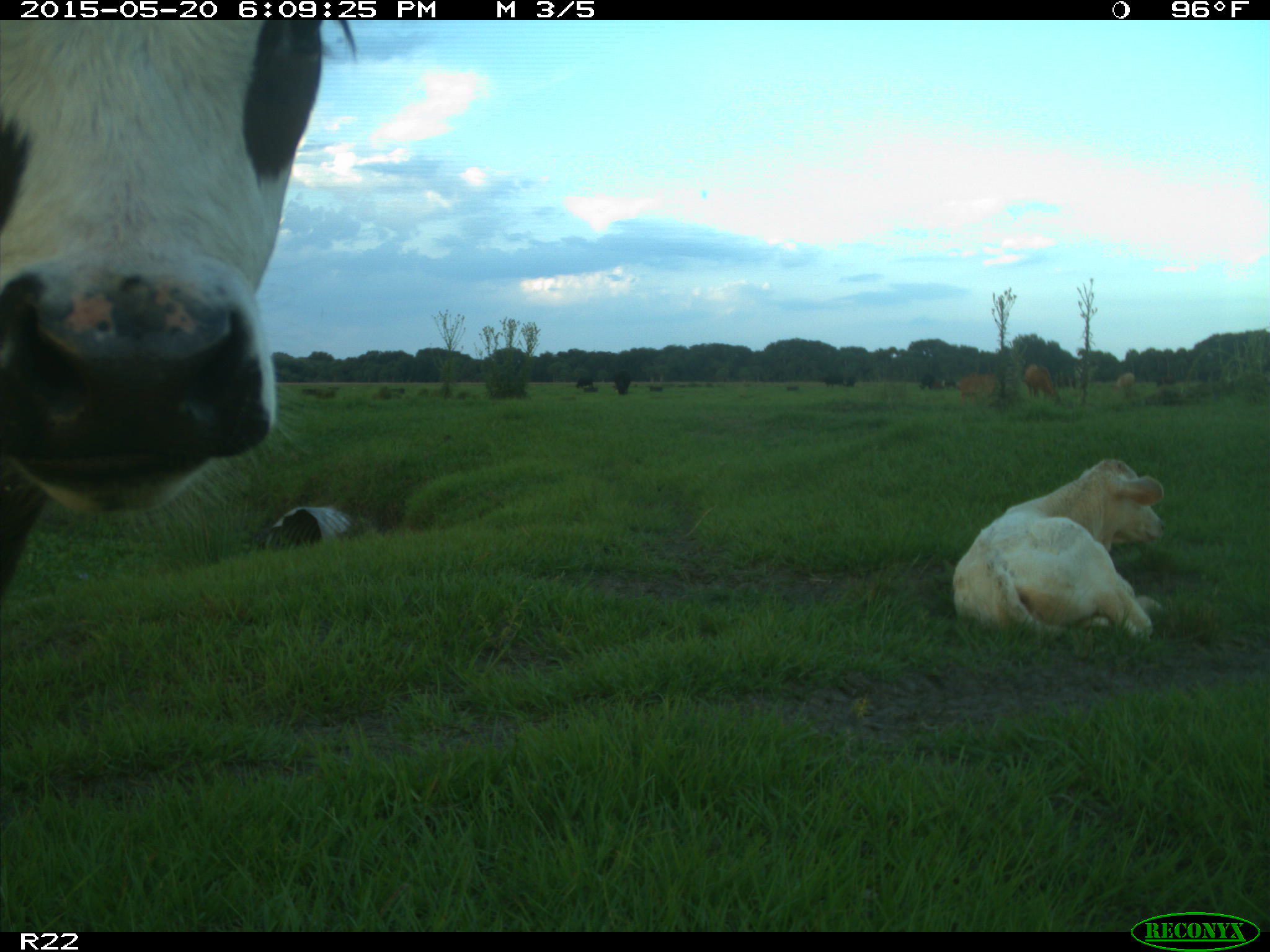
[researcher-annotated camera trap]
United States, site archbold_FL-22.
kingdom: Animalia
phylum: Chordata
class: Mammalia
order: Artiodactyla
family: Bovidae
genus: Bos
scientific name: Bos taurus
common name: domestic cow